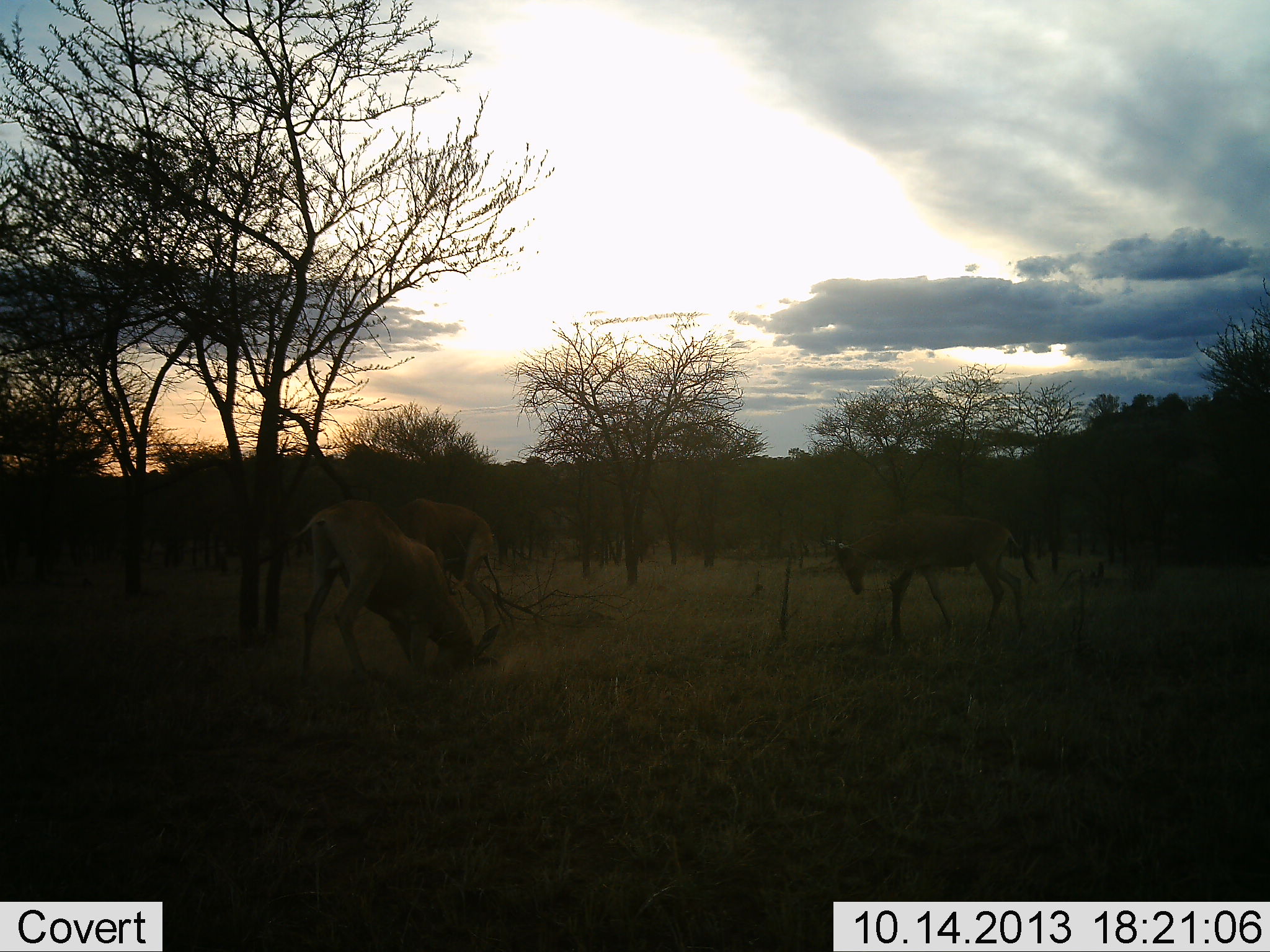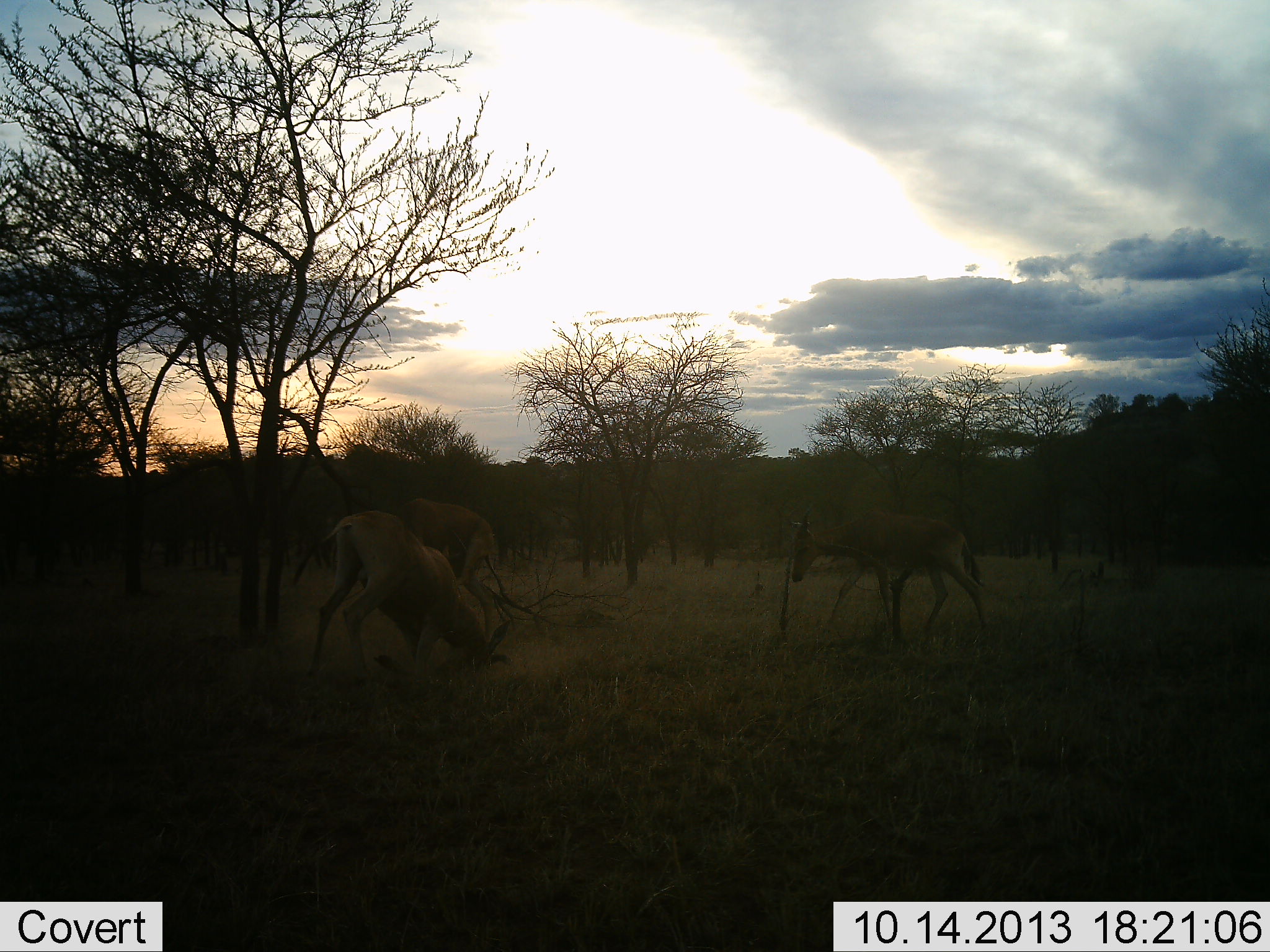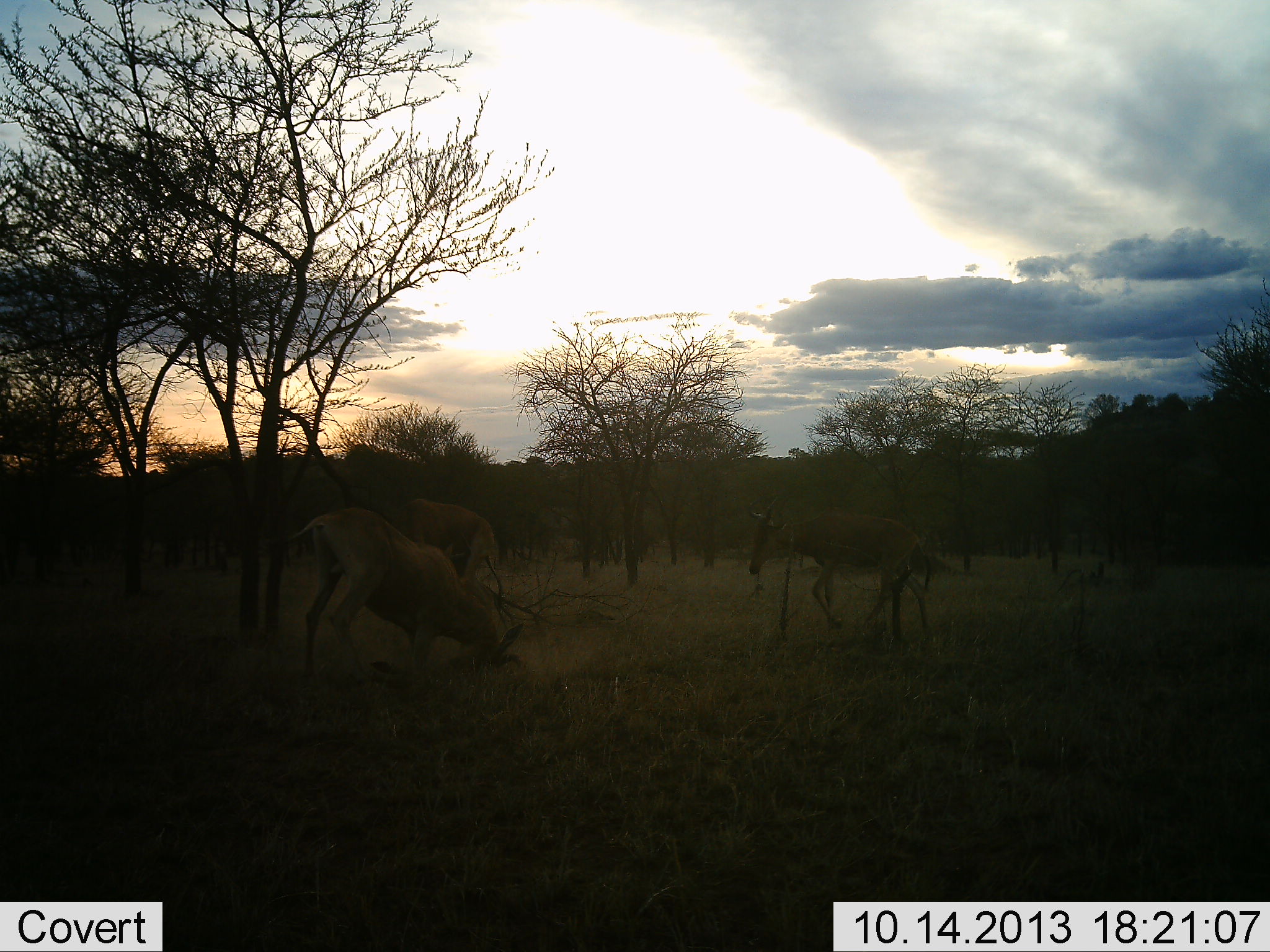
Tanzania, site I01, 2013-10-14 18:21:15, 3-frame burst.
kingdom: Animalia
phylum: Chordata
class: Mammalia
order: Artiodactyla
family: Bovidae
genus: Alcelaphus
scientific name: Alcelaphus buselaphus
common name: hartebeest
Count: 3.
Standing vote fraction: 36%.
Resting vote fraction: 0%.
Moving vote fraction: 64%.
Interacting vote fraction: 55%.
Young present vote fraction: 0%.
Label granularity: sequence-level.